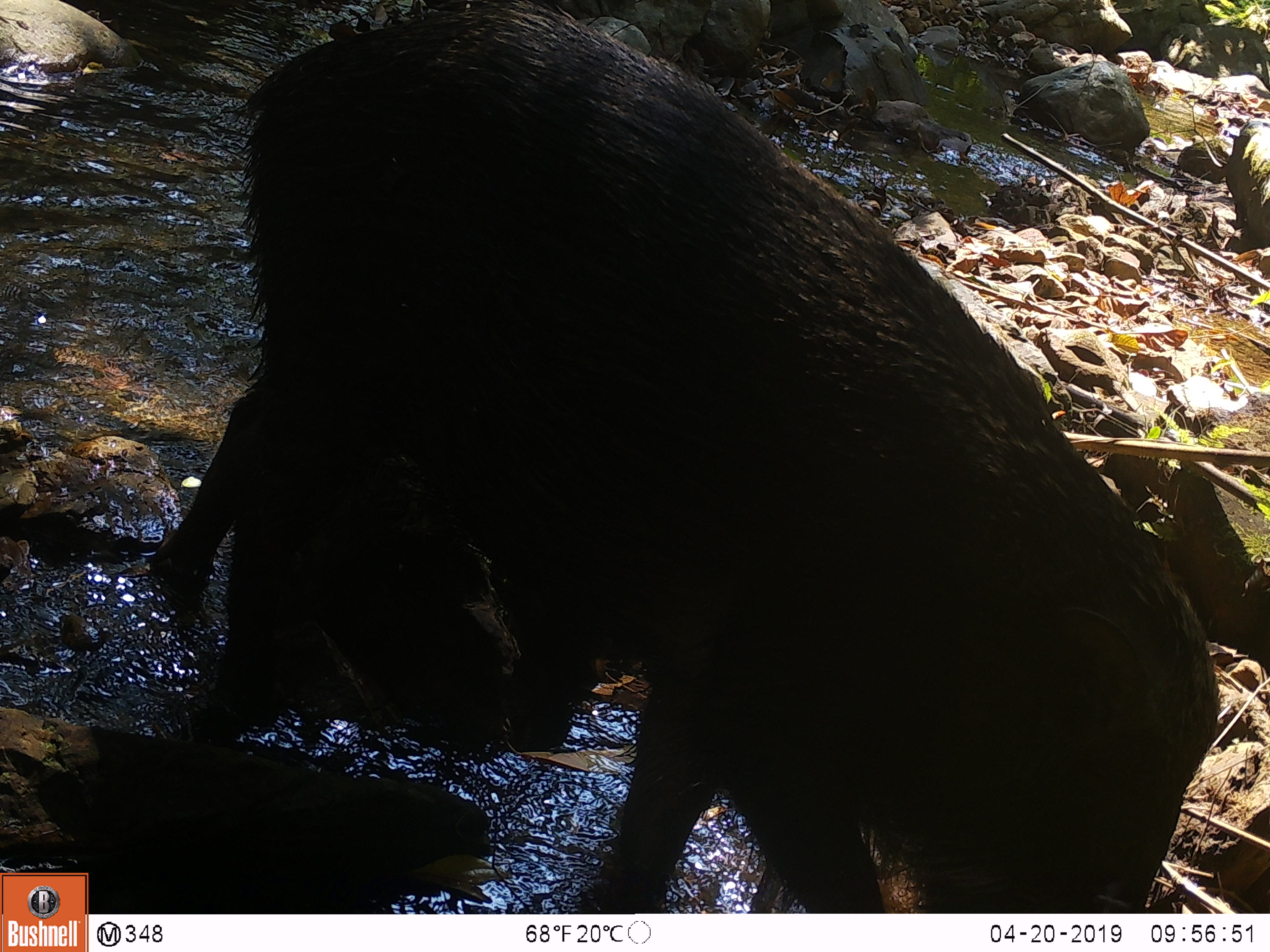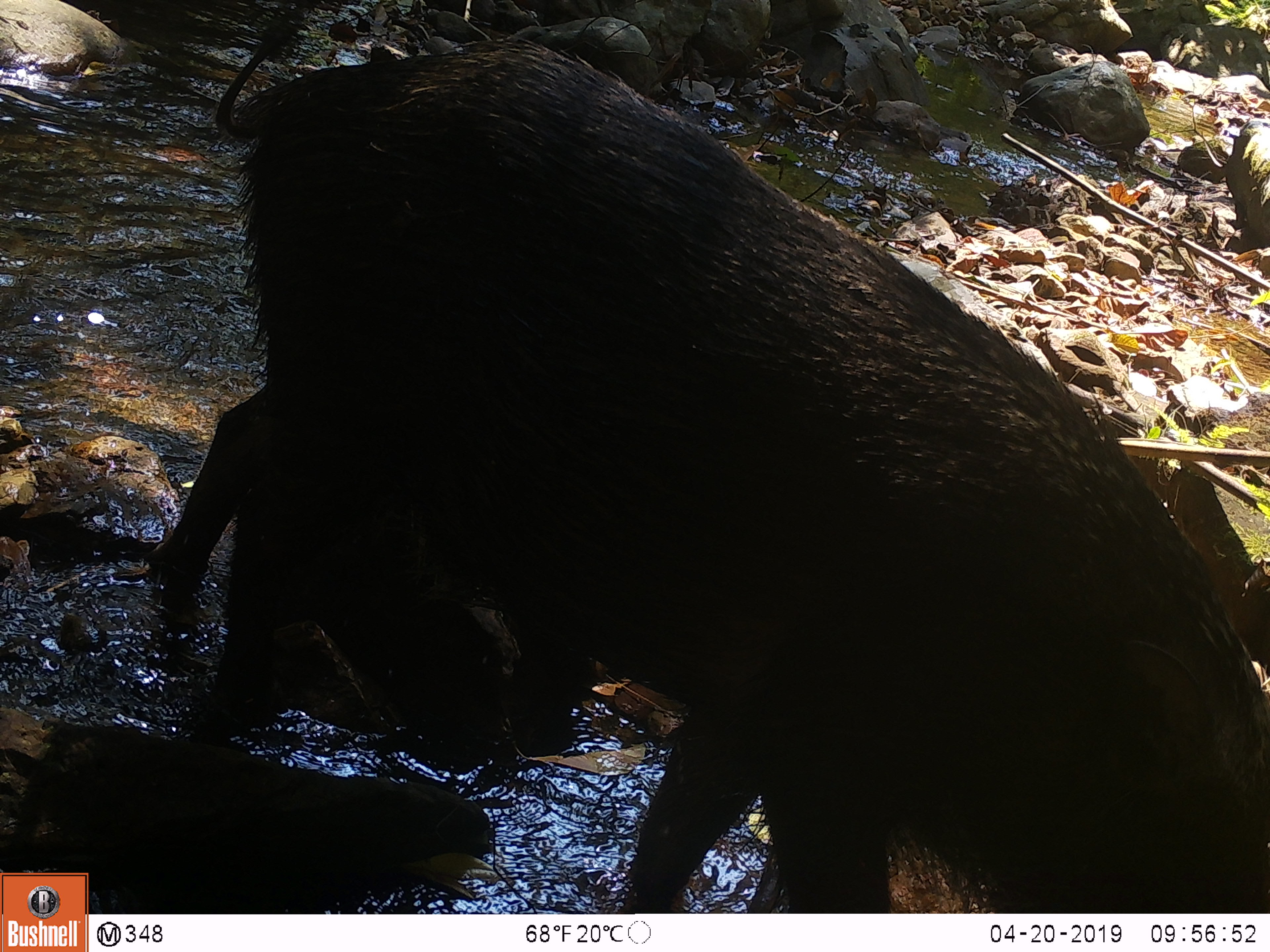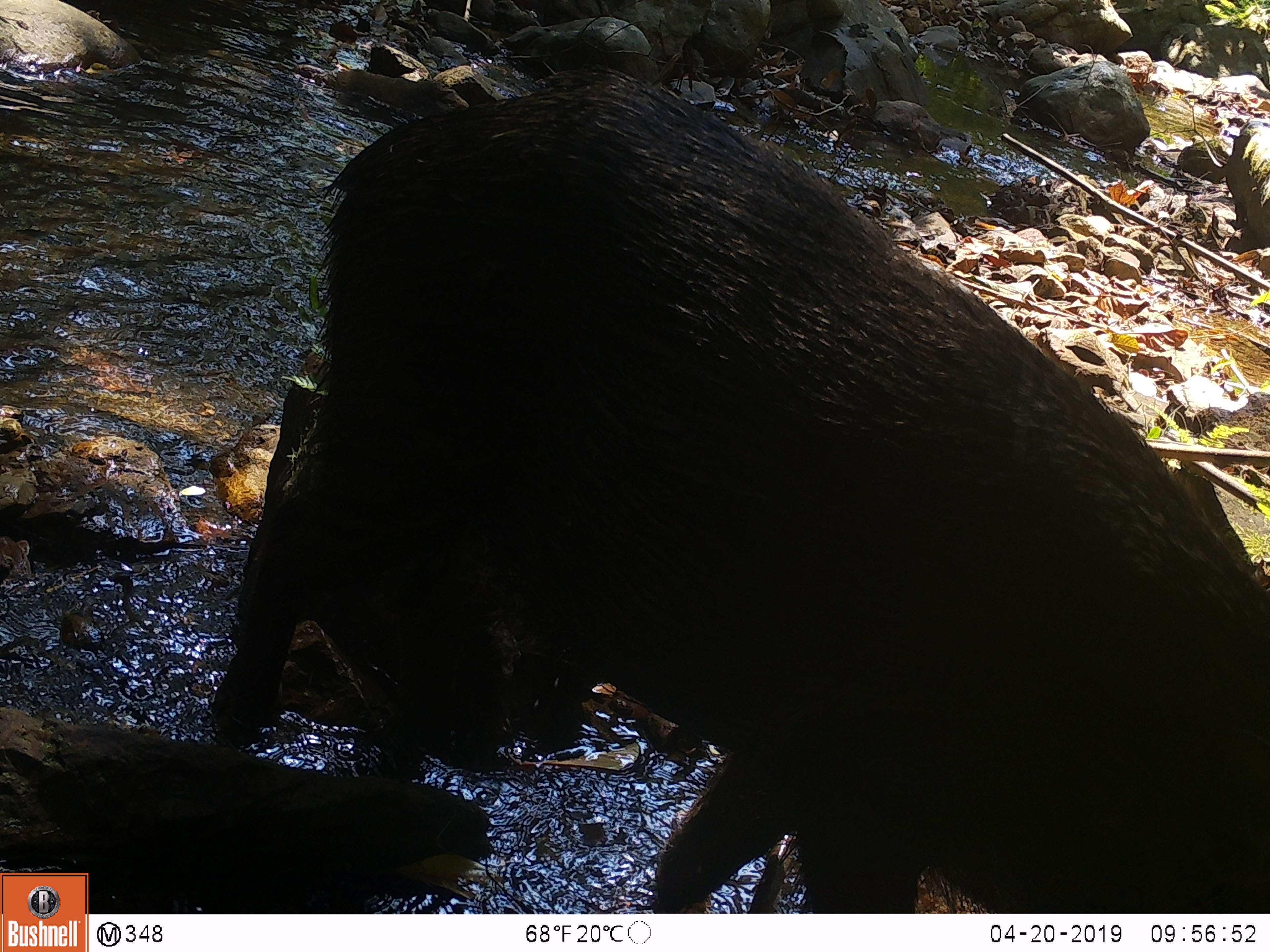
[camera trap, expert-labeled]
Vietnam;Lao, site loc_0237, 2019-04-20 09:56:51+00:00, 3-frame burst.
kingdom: Animalia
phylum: Chordata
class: Mammalia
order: Artiodactyla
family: Suidae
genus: Sus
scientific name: Sus scrofa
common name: eurasian wild pig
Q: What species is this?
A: Eurasian wild pig (Sus scrofa).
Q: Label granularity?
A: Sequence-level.